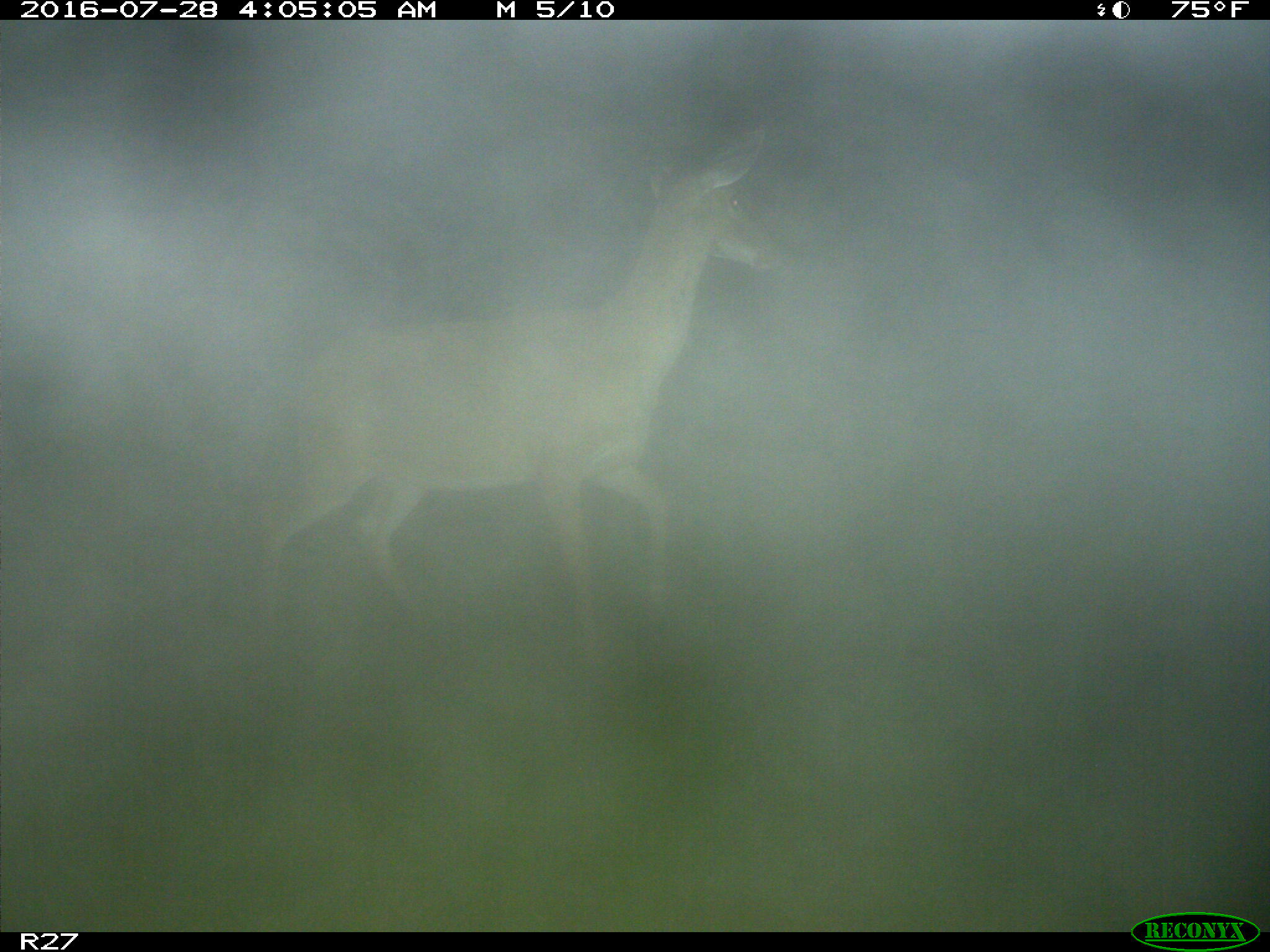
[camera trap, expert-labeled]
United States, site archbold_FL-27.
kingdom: Animalia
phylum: Chordata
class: Mammalia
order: Artiodactyla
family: Cervidae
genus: Odocoileus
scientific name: Odocoileus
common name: deer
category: unidentified deer